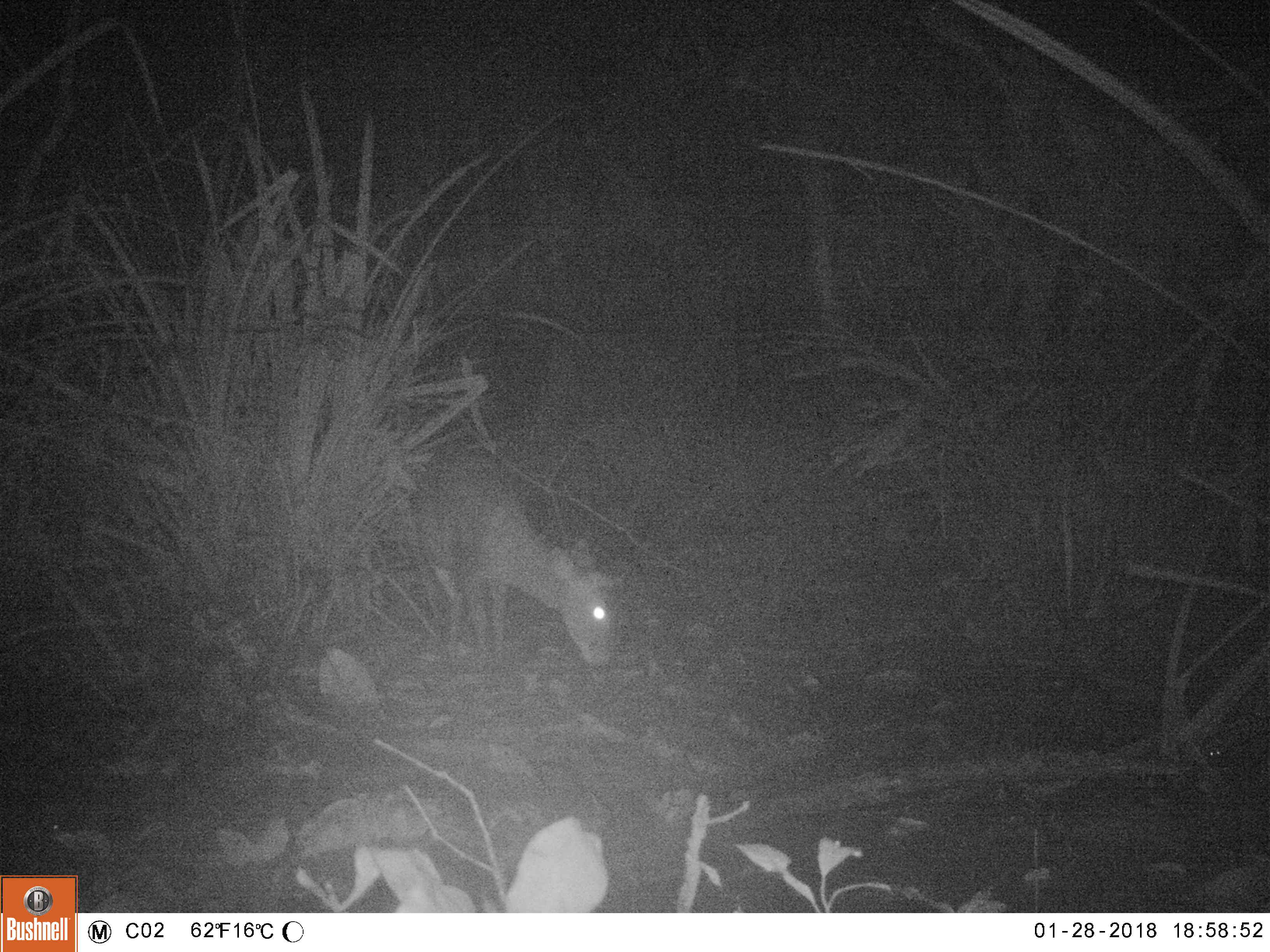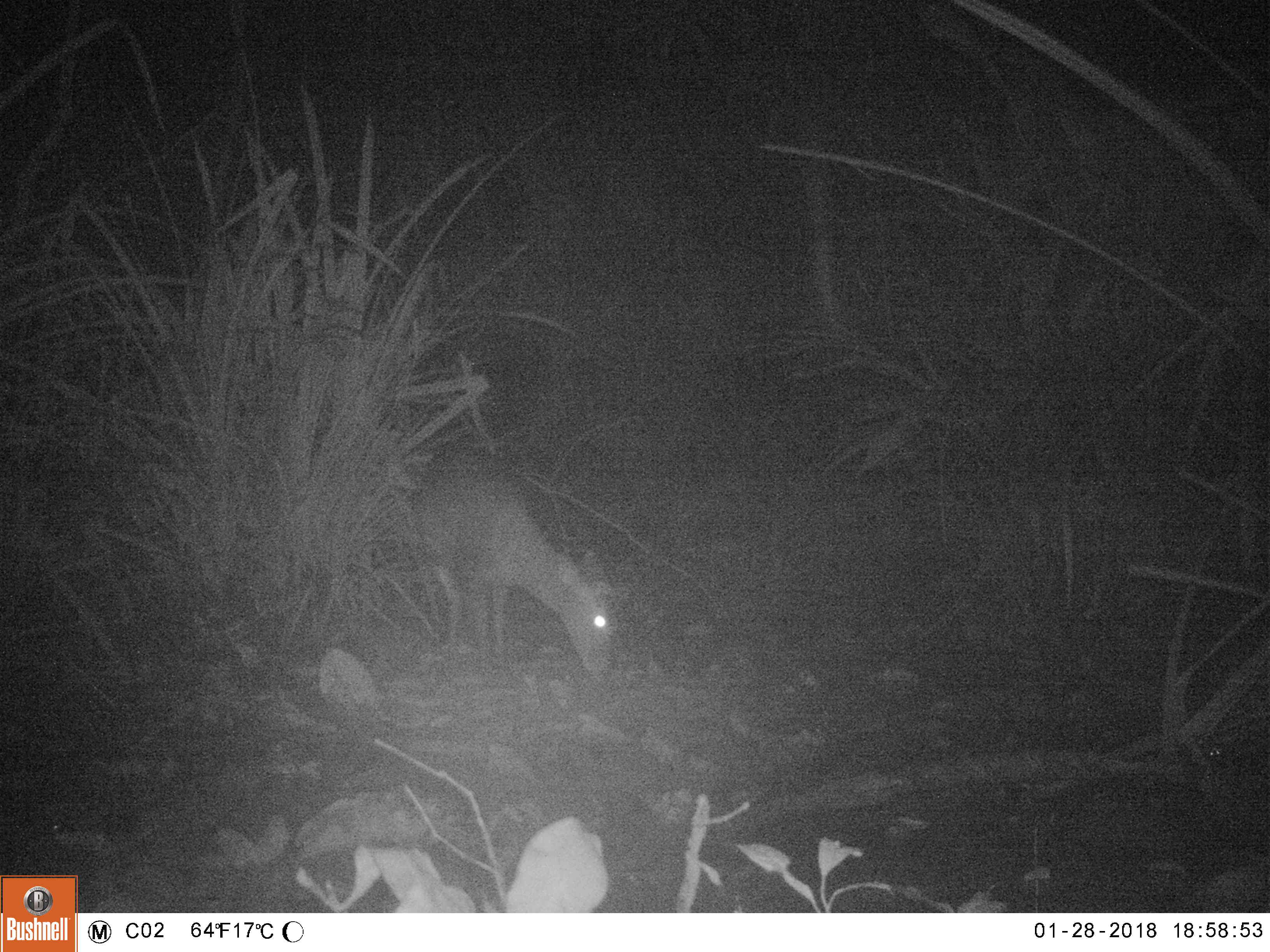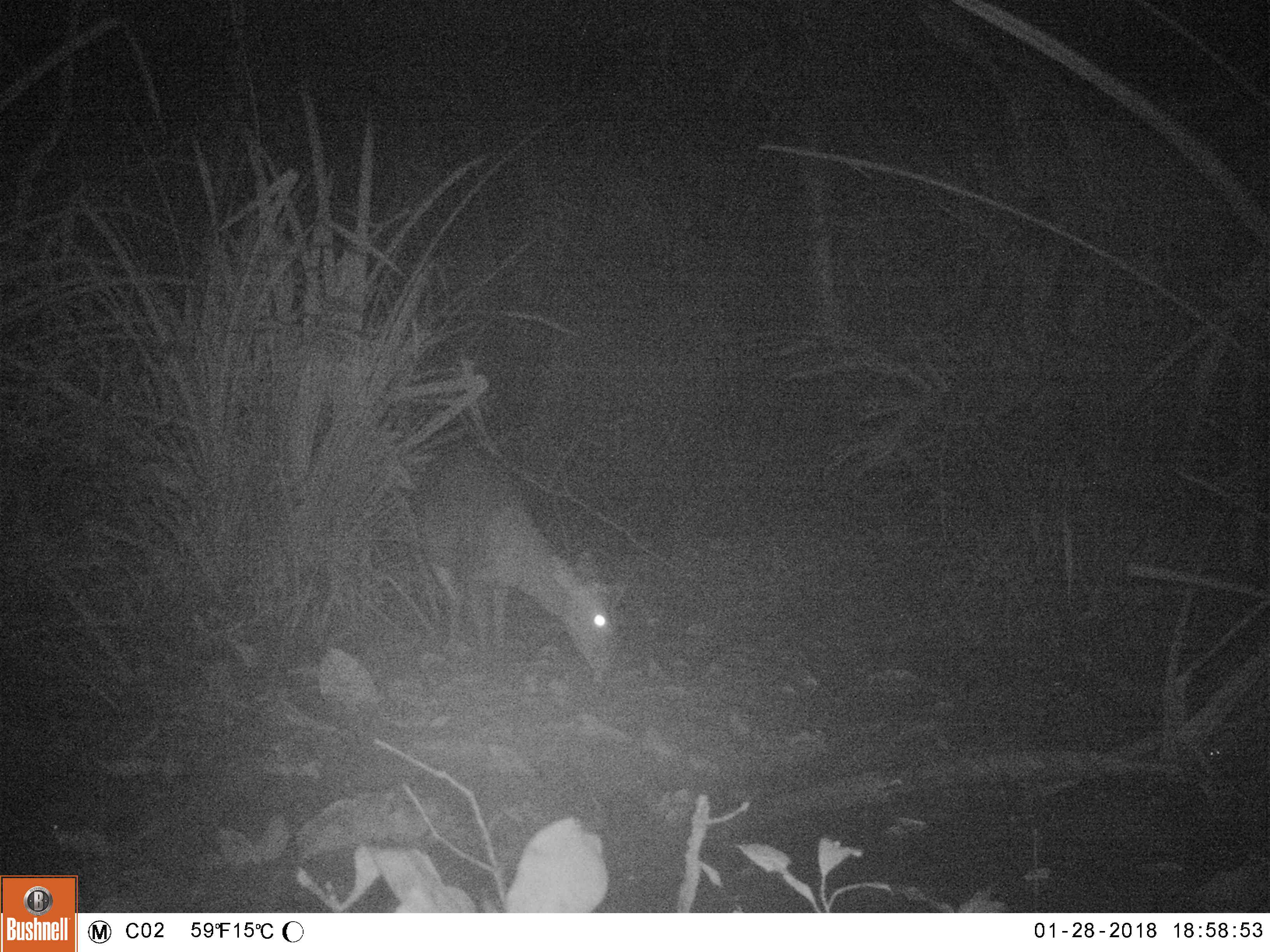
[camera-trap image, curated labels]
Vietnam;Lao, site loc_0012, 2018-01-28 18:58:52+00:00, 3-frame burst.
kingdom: Animalia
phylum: Chordata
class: Mammalia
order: Artiodactyla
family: Cervidae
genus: Muntiacus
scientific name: Muntiacus rooseveltorum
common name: roosevelt's muntjac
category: roosevelts muntjac group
Roosevelts muntjac group (roosevelt's muntjac) (Muntiacus rooseveltorum). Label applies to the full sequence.